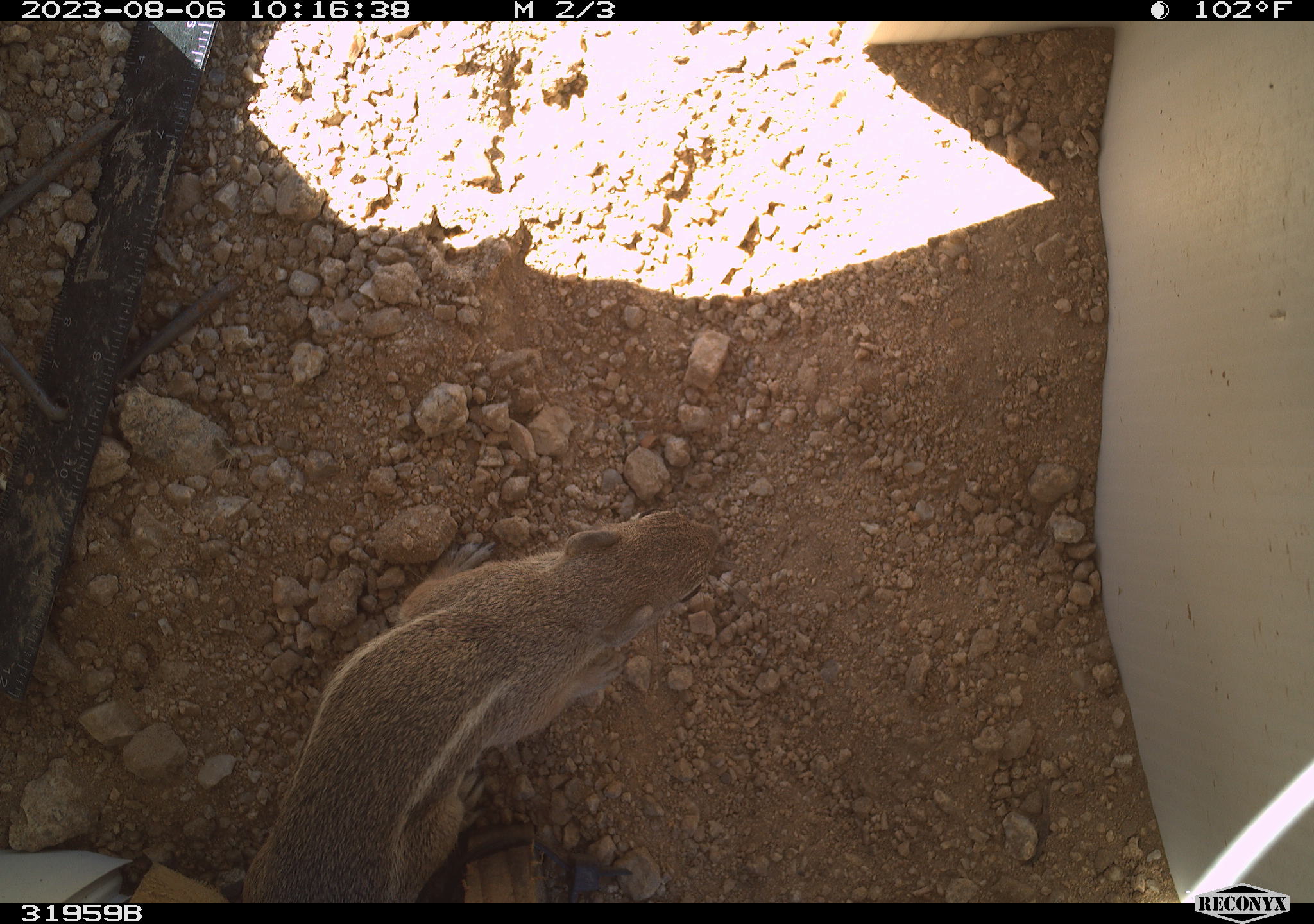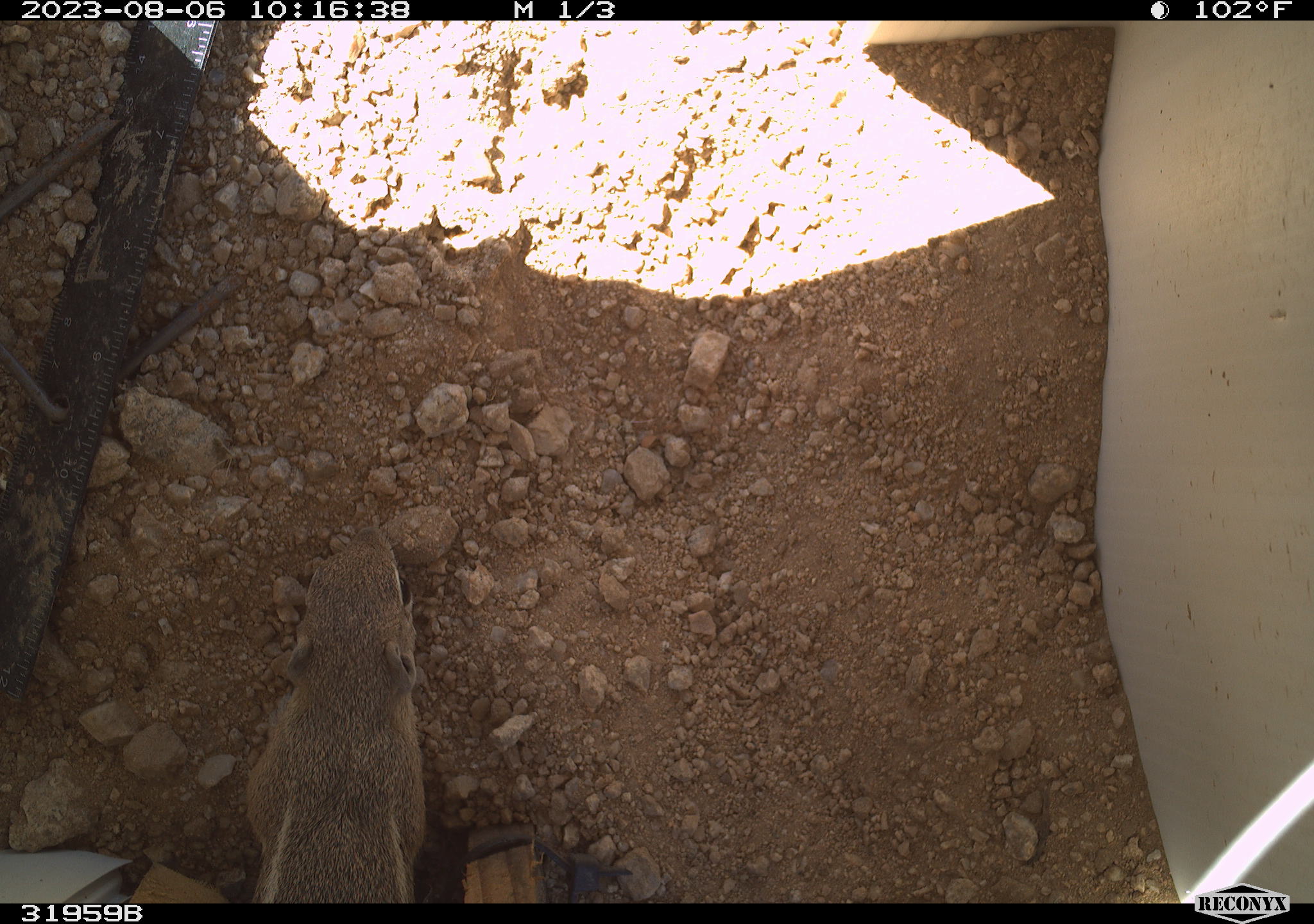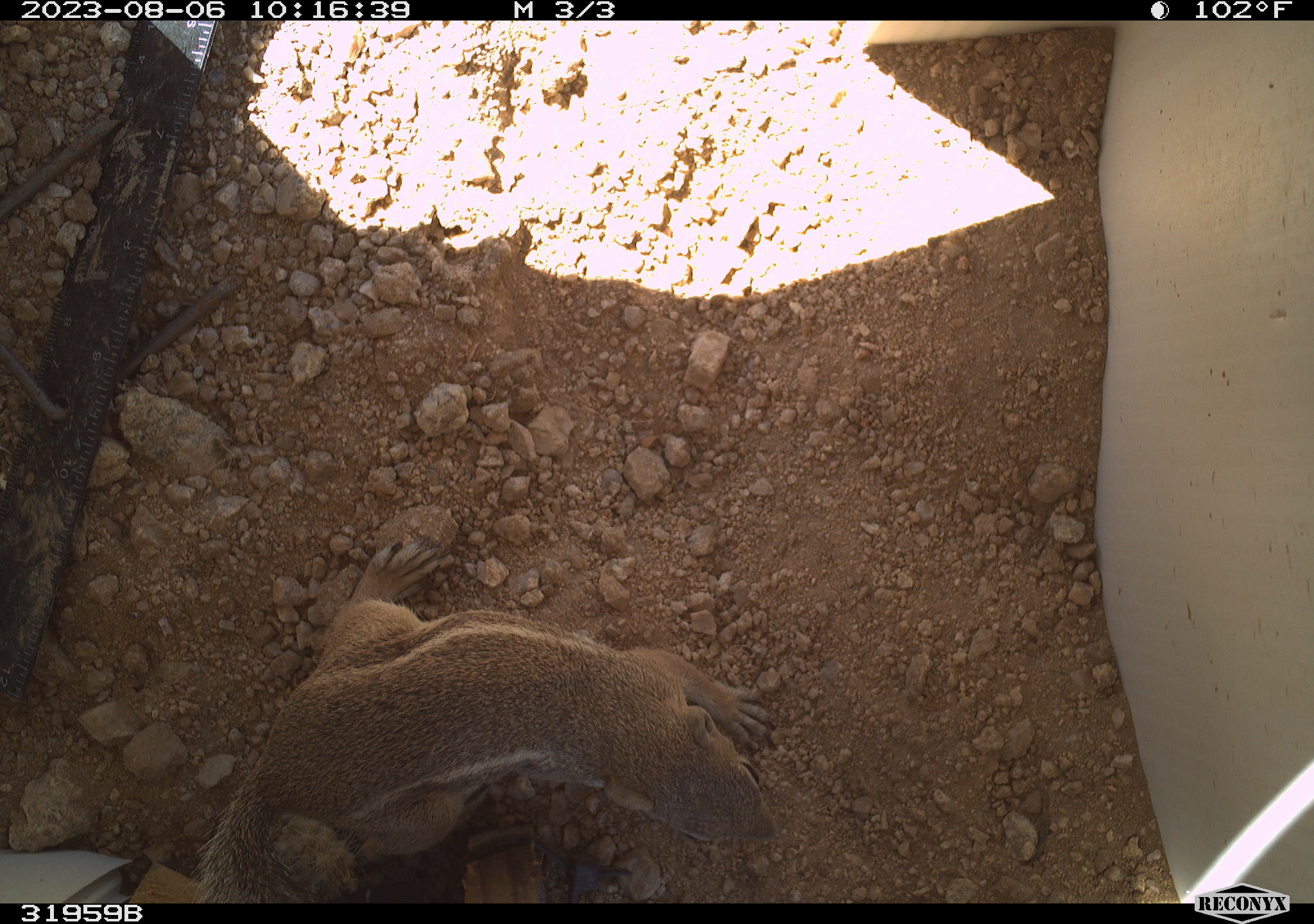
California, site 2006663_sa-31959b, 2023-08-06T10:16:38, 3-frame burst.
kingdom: Animalia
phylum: Chordata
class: Mammalia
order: Rodentia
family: Sciuridae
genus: Ammospermophilus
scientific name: Ammospermophilus leucurus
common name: white-tailed antelope squirrel